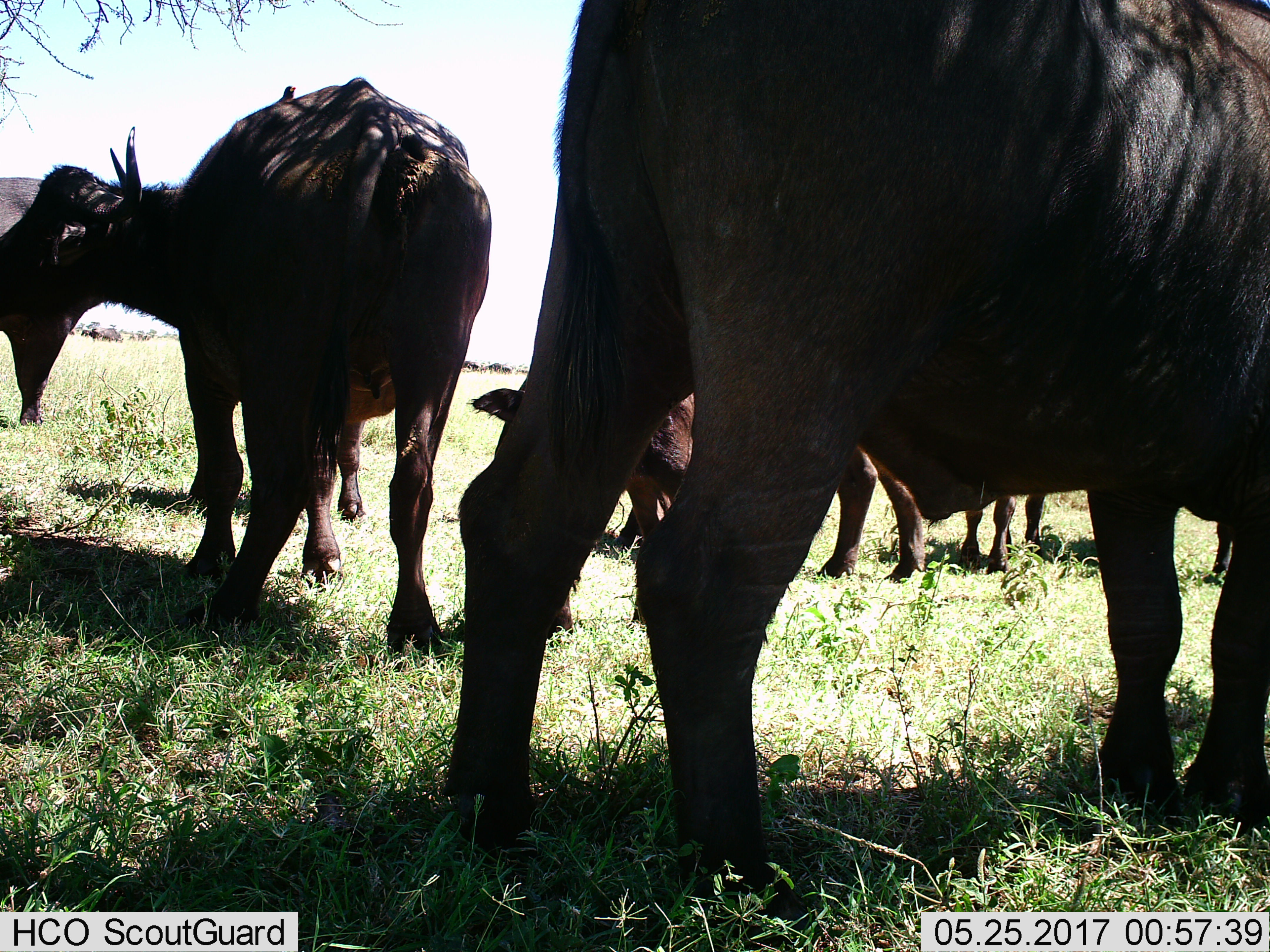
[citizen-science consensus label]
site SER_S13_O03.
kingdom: Animalia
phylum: Chordata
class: Mammalia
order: Artiodactyla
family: Bovidae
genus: Syncerus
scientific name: Syncerus caffer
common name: african buffalo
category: buffalo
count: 7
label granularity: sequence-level